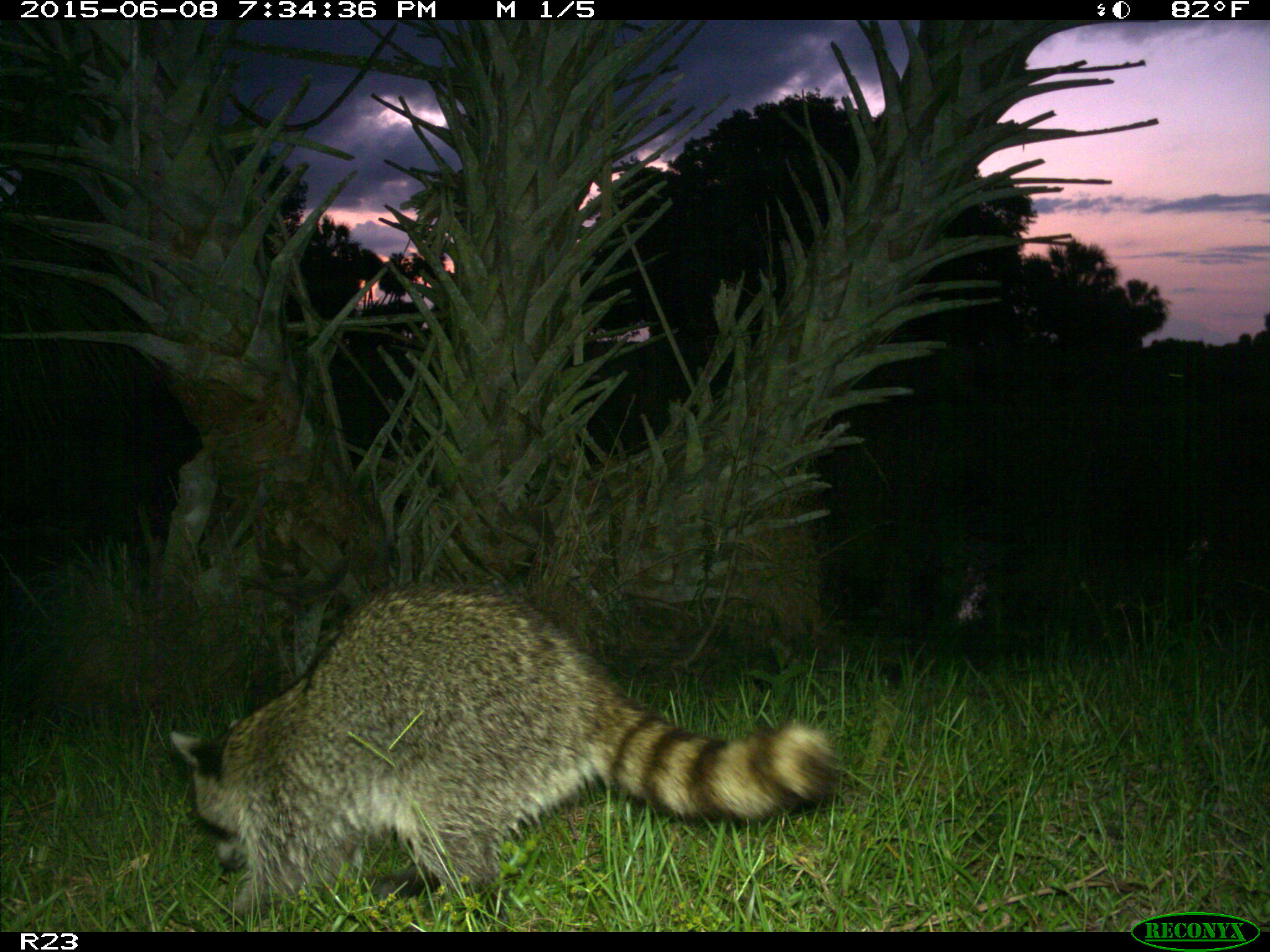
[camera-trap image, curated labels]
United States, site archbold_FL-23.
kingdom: Animalia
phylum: Chordata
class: Mammalia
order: Artiodactyla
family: Bovidae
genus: Bos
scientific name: Bos taurus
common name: domestic cow